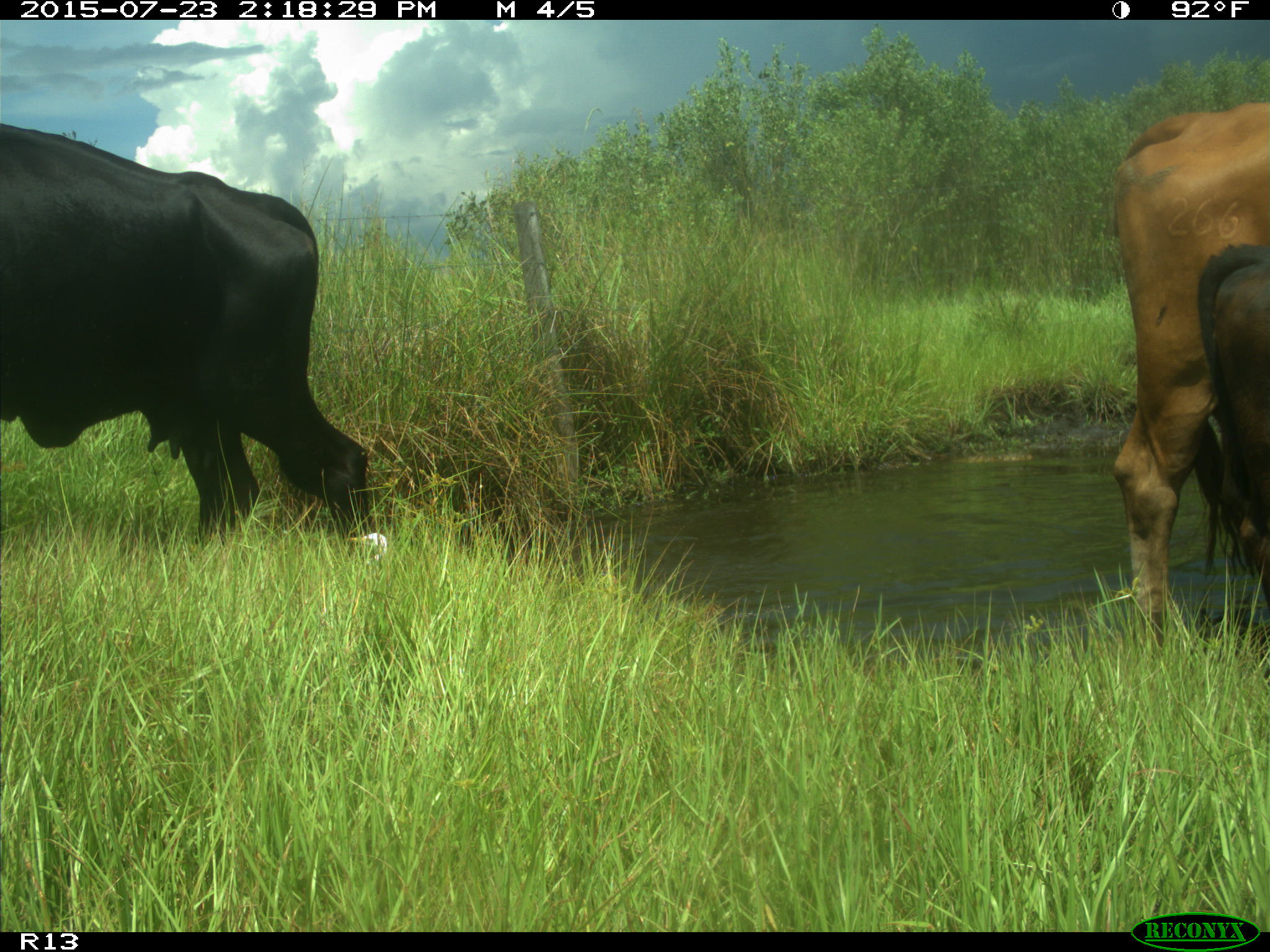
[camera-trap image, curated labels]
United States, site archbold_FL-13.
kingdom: Animalia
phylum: Chordata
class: Mammalia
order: Artiodactyla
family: Bovidae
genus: Bos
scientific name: Bos taurus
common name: domestic cow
Bos taurus (domestic cow).